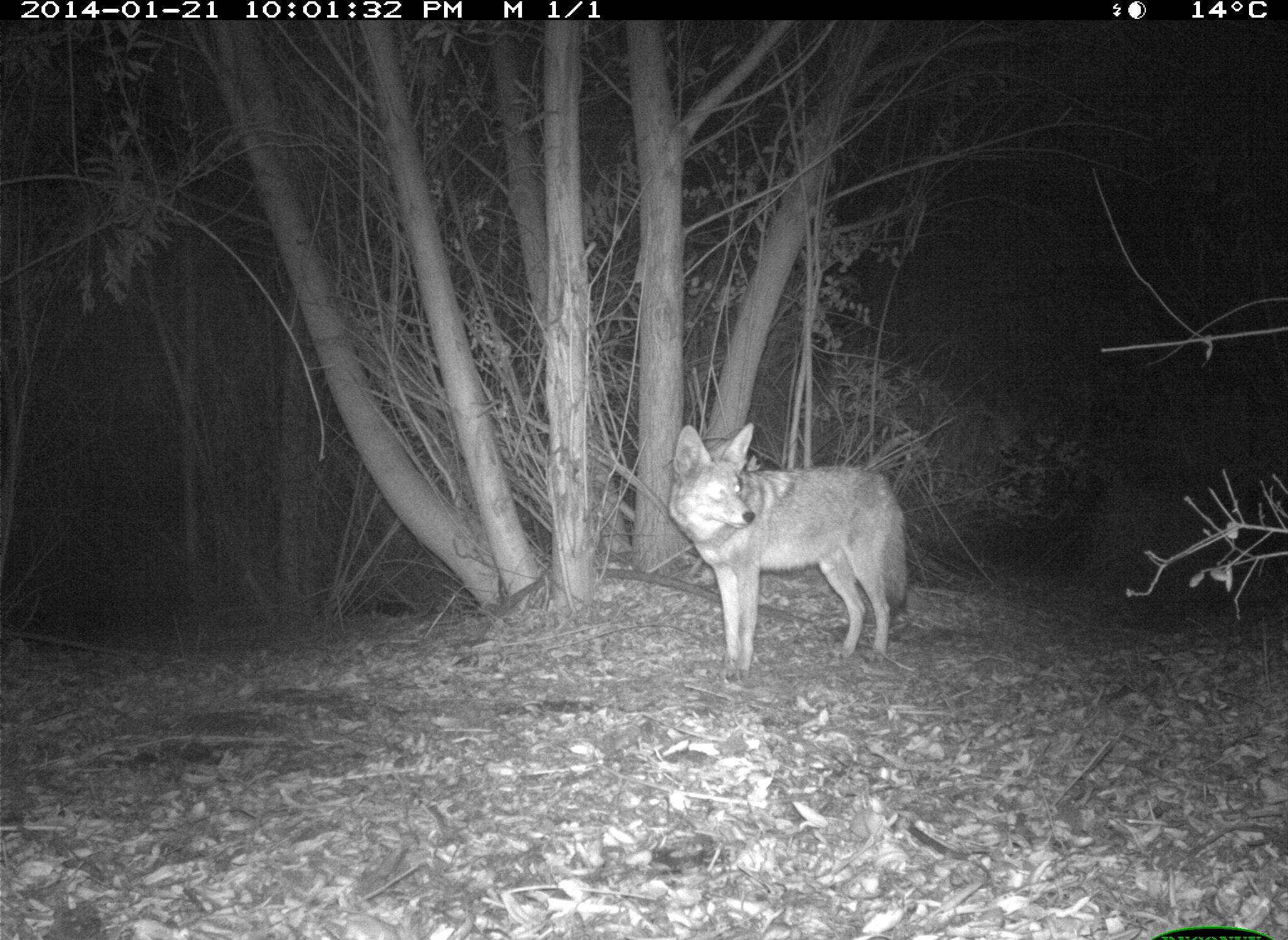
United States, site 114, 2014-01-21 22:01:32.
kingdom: Animalia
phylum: Chordata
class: Mammalia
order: Carnivora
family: Canidae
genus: Canis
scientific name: Canis latrans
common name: coyote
Coyote (Canis latrans).